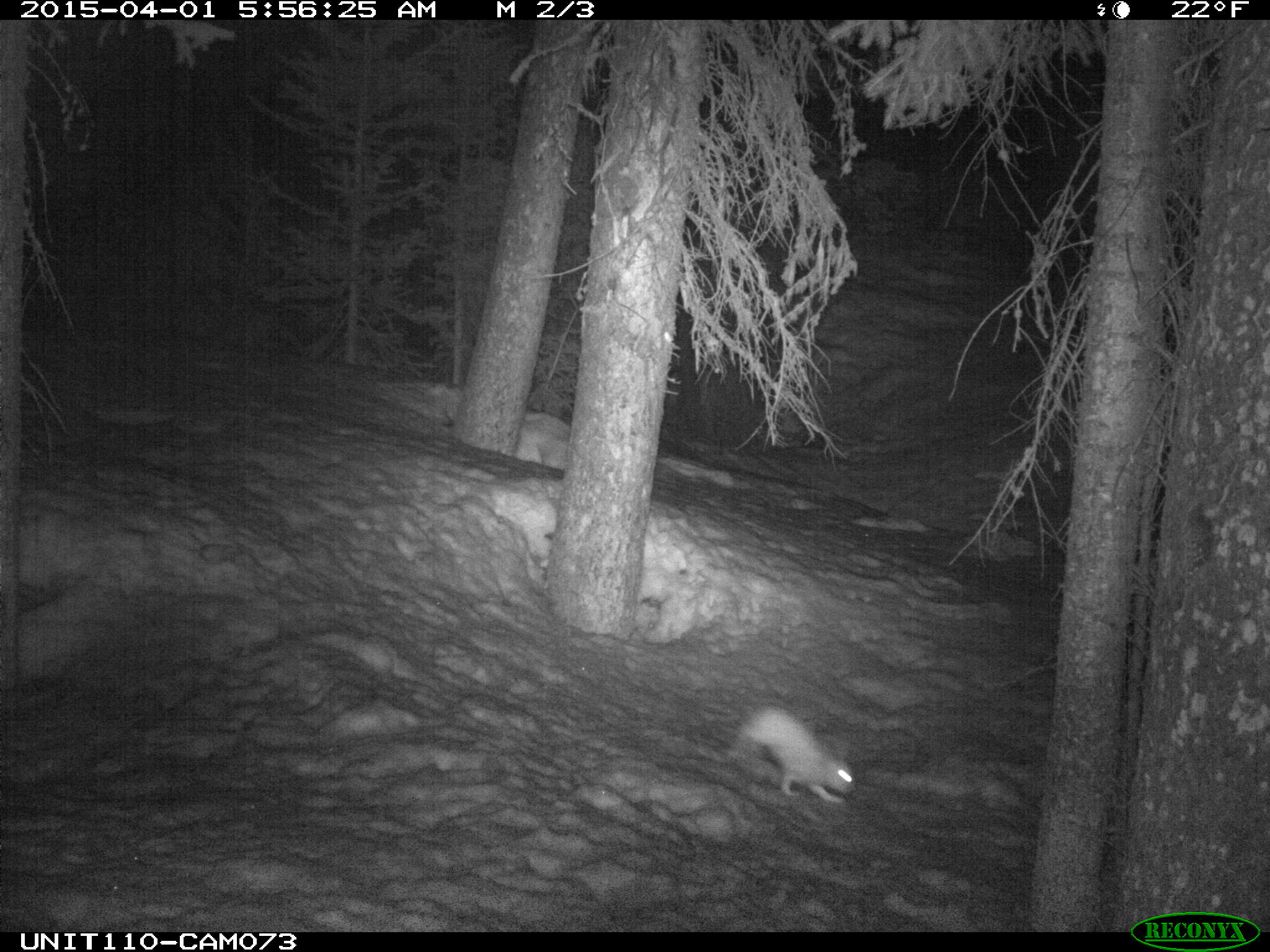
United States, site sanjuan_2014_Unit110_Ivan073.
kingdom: Animalia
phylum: Chordata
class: Mammalia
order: Lagomorpha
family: Leporidae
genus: Lepus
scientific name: Lepus americanus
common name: snowshoe hare